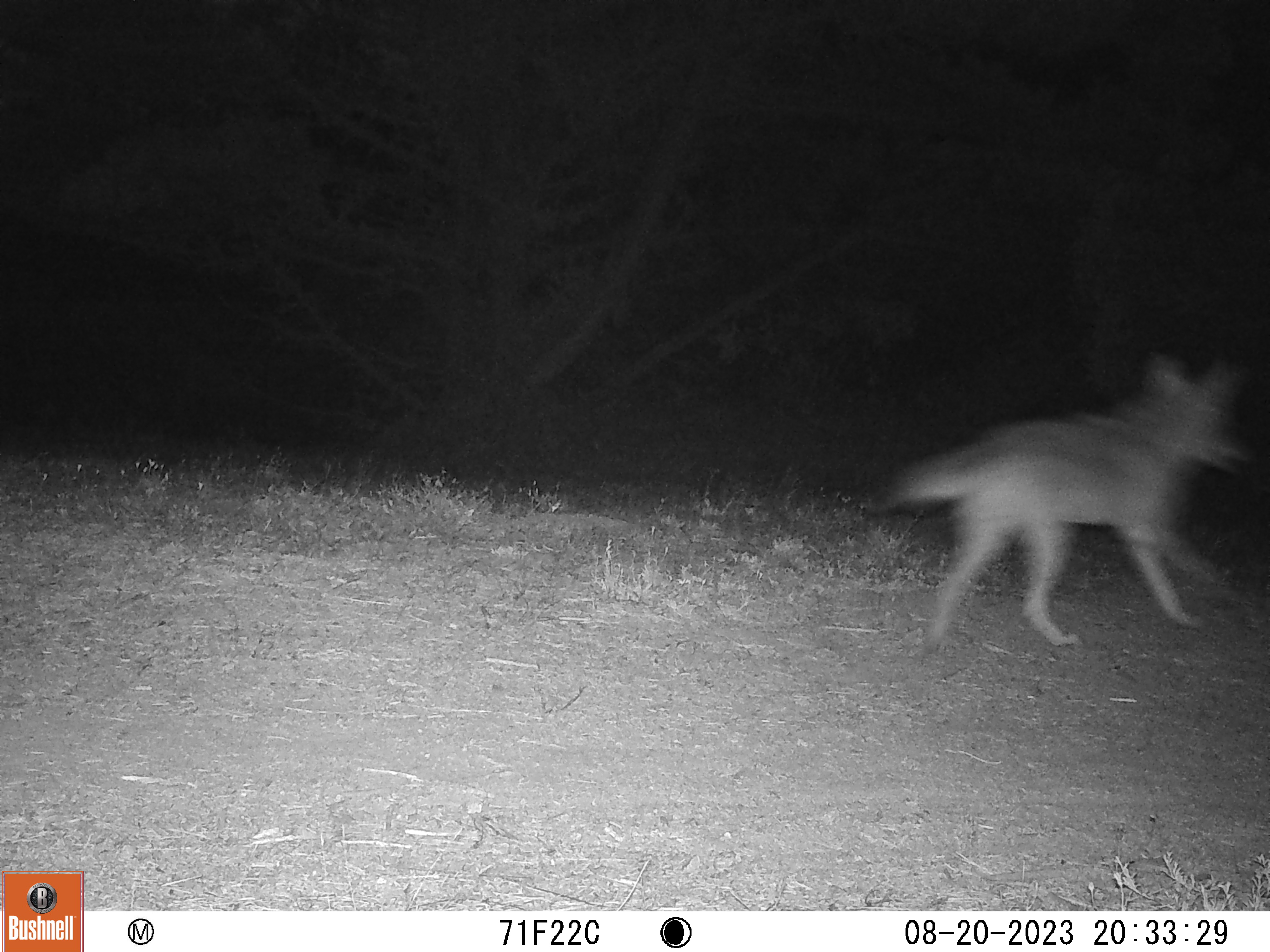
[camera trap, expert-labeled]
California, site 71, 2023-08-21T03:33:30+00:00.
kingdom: Animalia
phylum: Chordata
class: Mammalia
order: Carnivora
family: Canidae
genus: Canis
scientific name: Canis latrans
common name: coyote